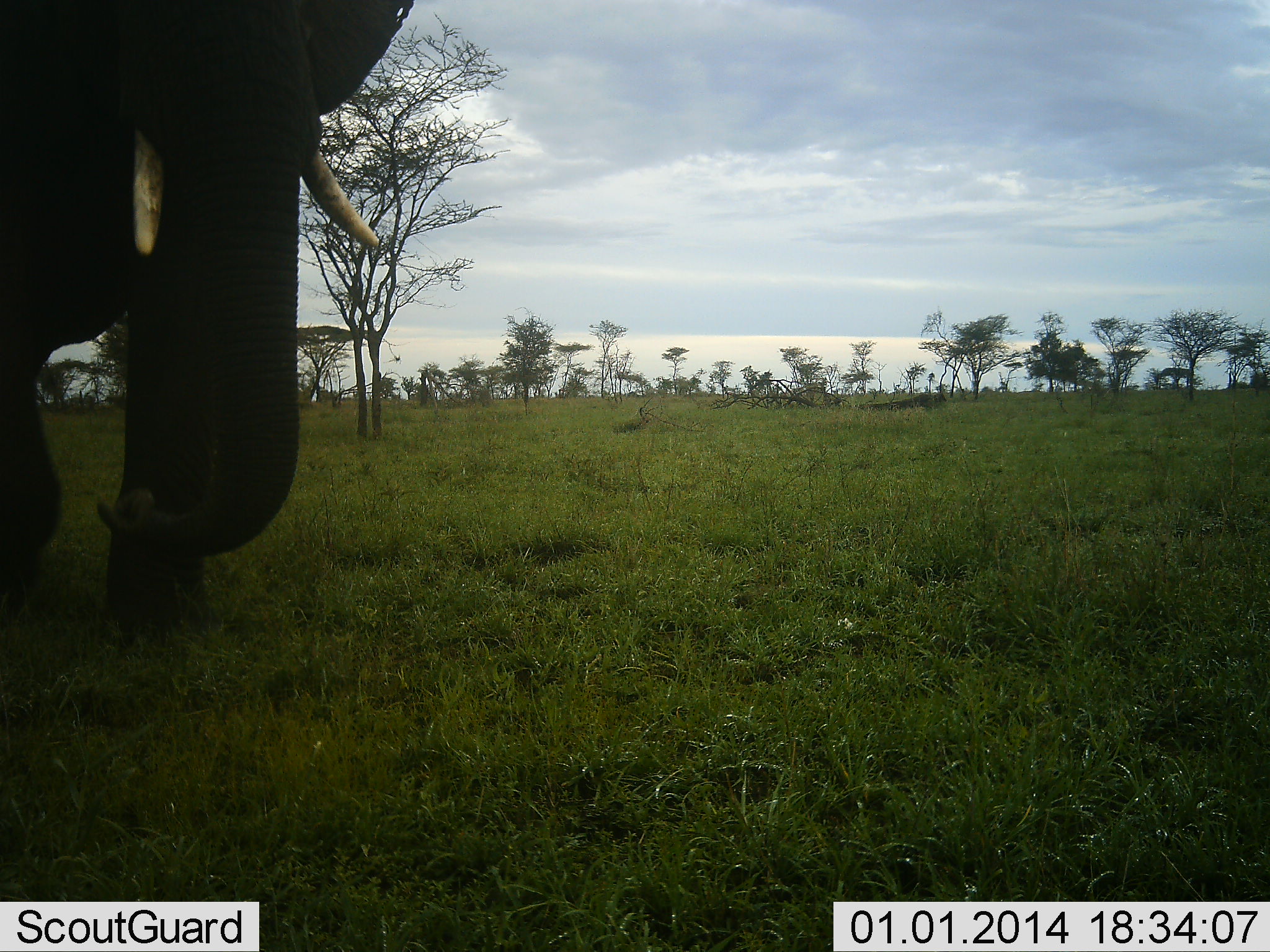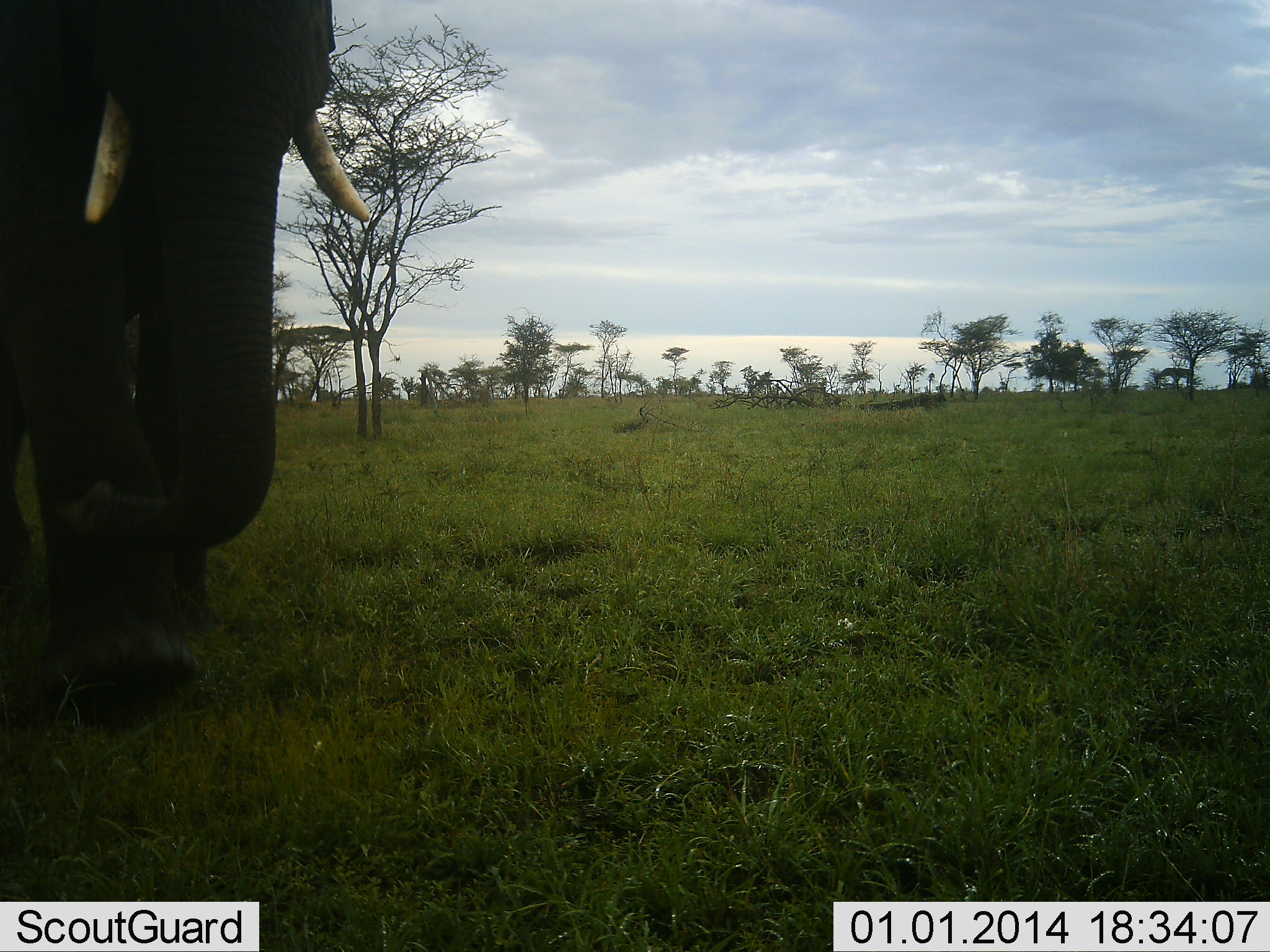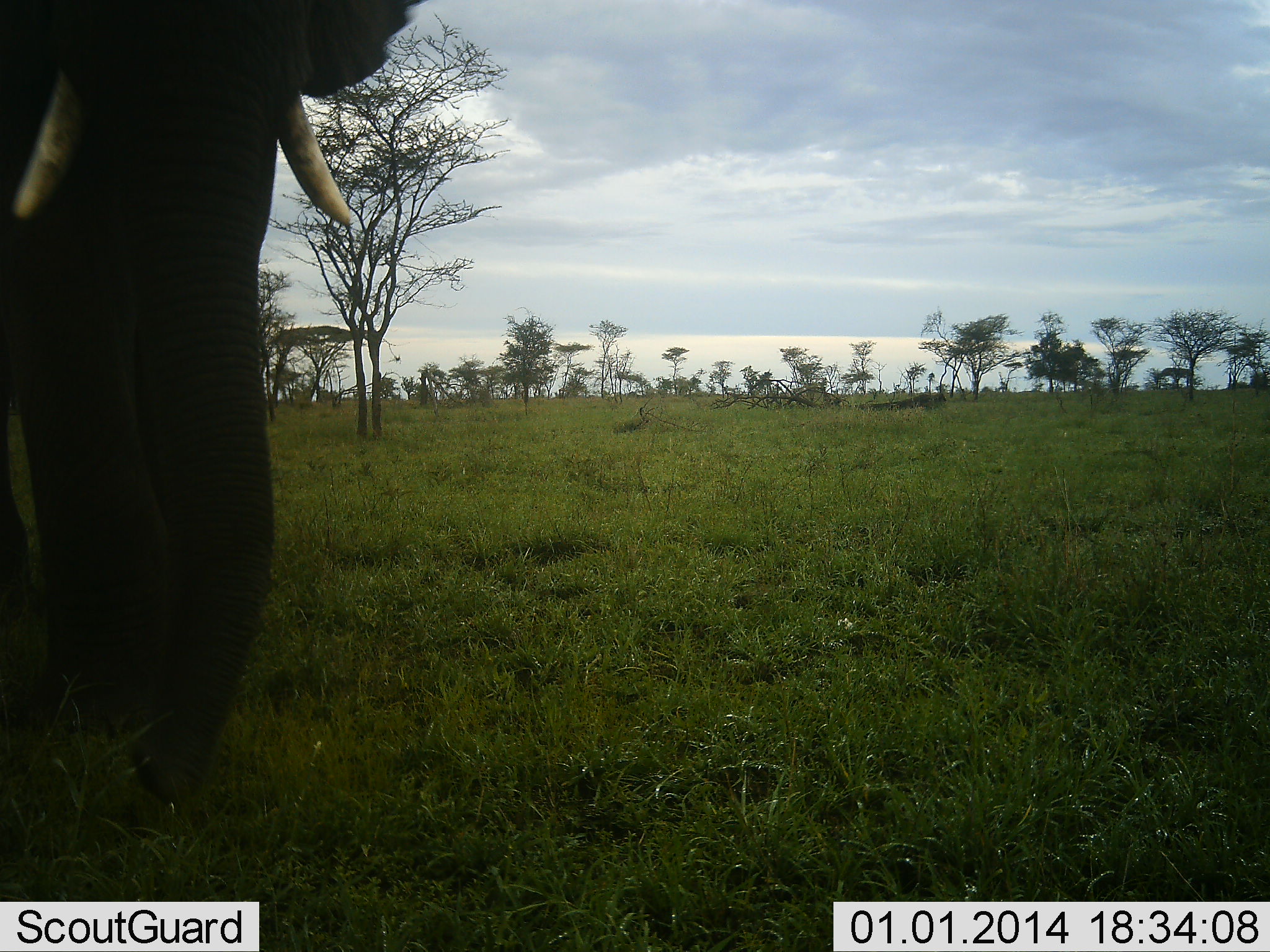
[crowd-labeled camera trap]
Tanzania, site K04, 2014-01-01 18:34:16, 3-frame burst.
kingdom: Animalia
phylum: Chordata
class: Mammalia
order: Proboscidea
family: Elephantidae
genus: Loxodonta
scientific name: Loxodonta africana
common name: african bush elephant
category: elephant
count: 1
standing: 10%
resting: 0%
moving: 80%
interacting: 0%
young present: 0%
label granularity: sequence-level